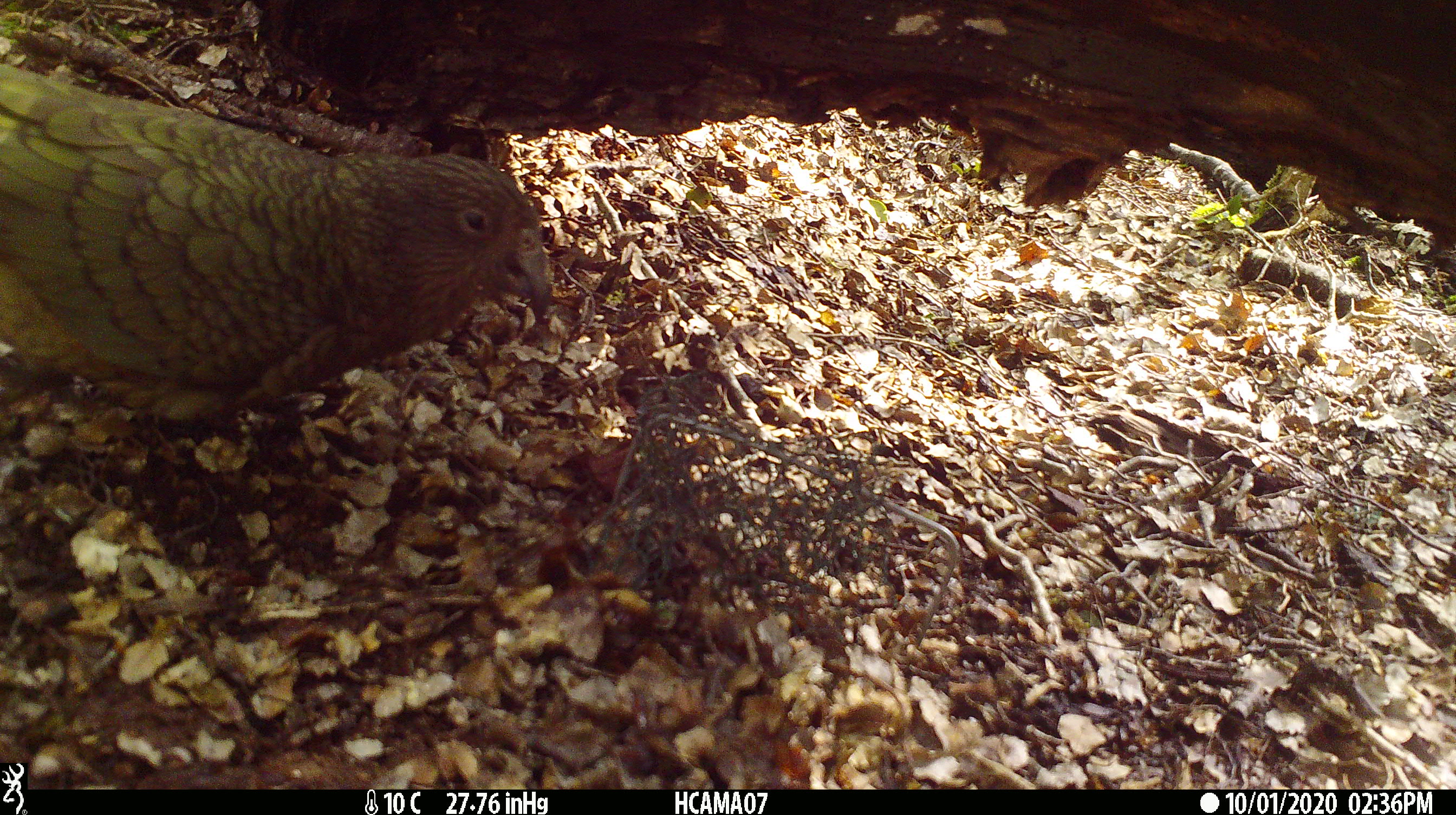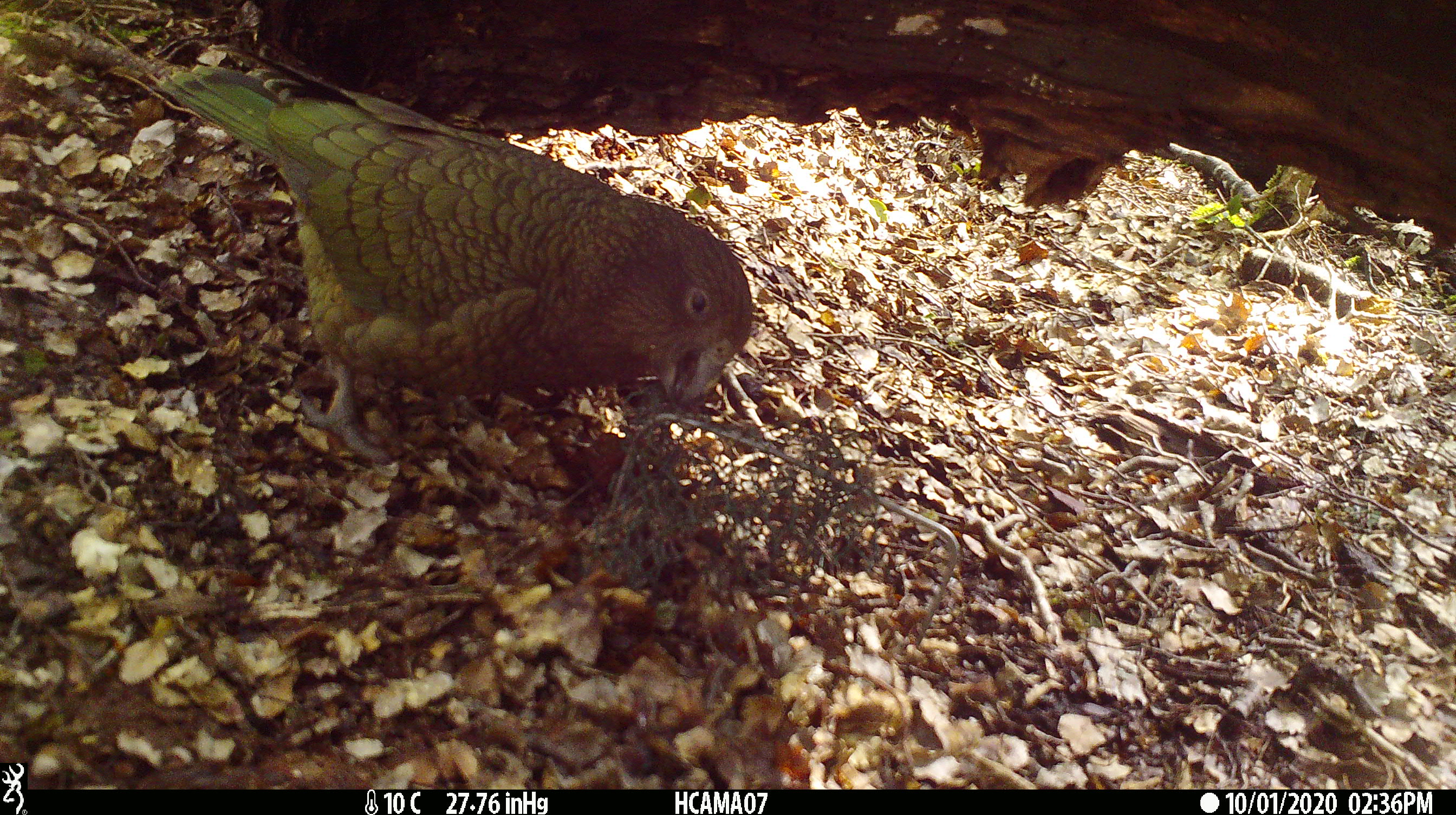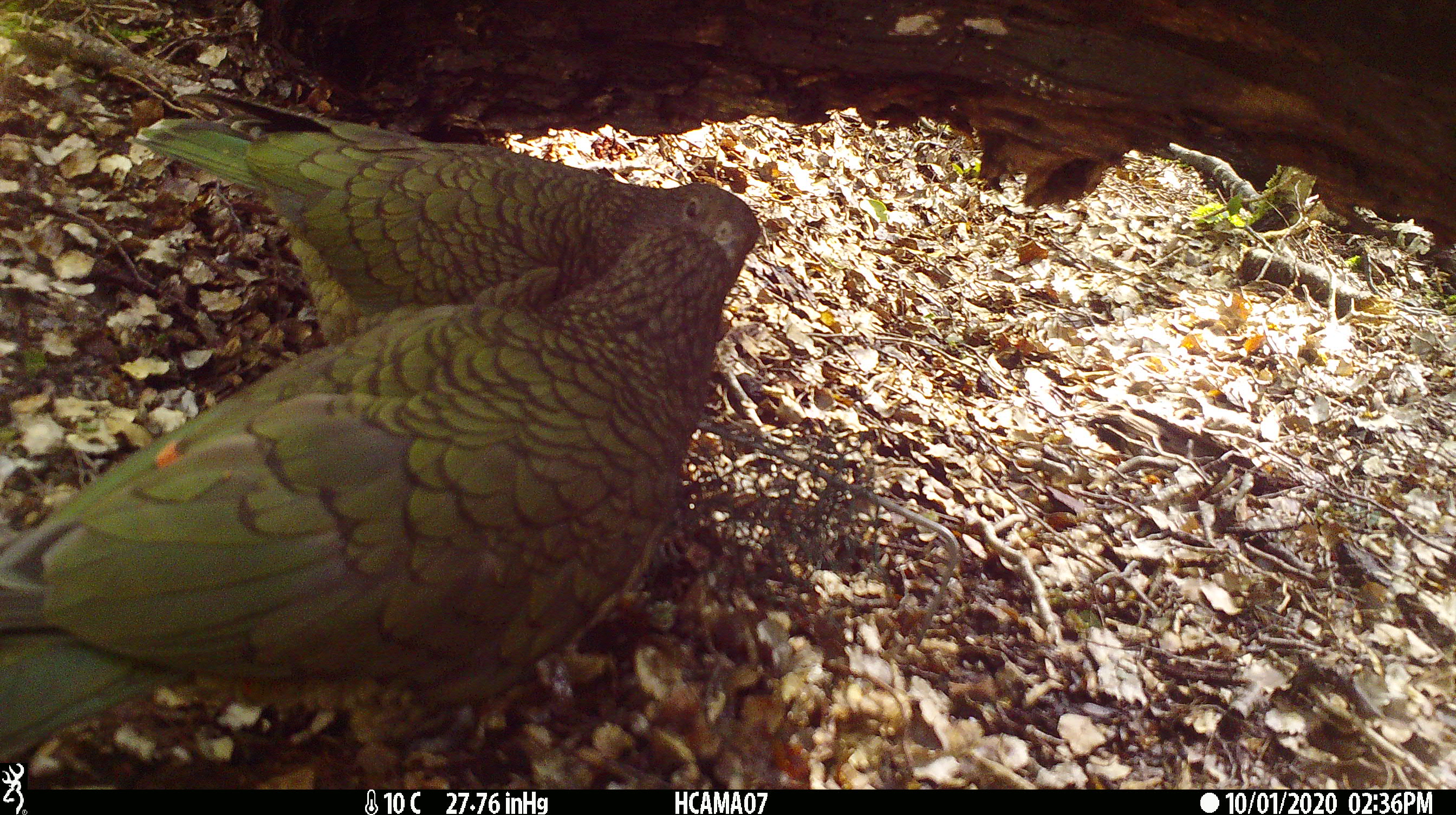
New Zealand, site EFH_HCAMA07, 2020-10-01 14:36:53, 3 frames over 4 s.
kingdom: Animalia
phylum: Chordata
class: Aves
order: Psittaciformes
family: Strigopidae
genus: Nestor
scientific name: Nestor notabilis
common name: kea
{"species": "kea (Nestor notabilis)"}